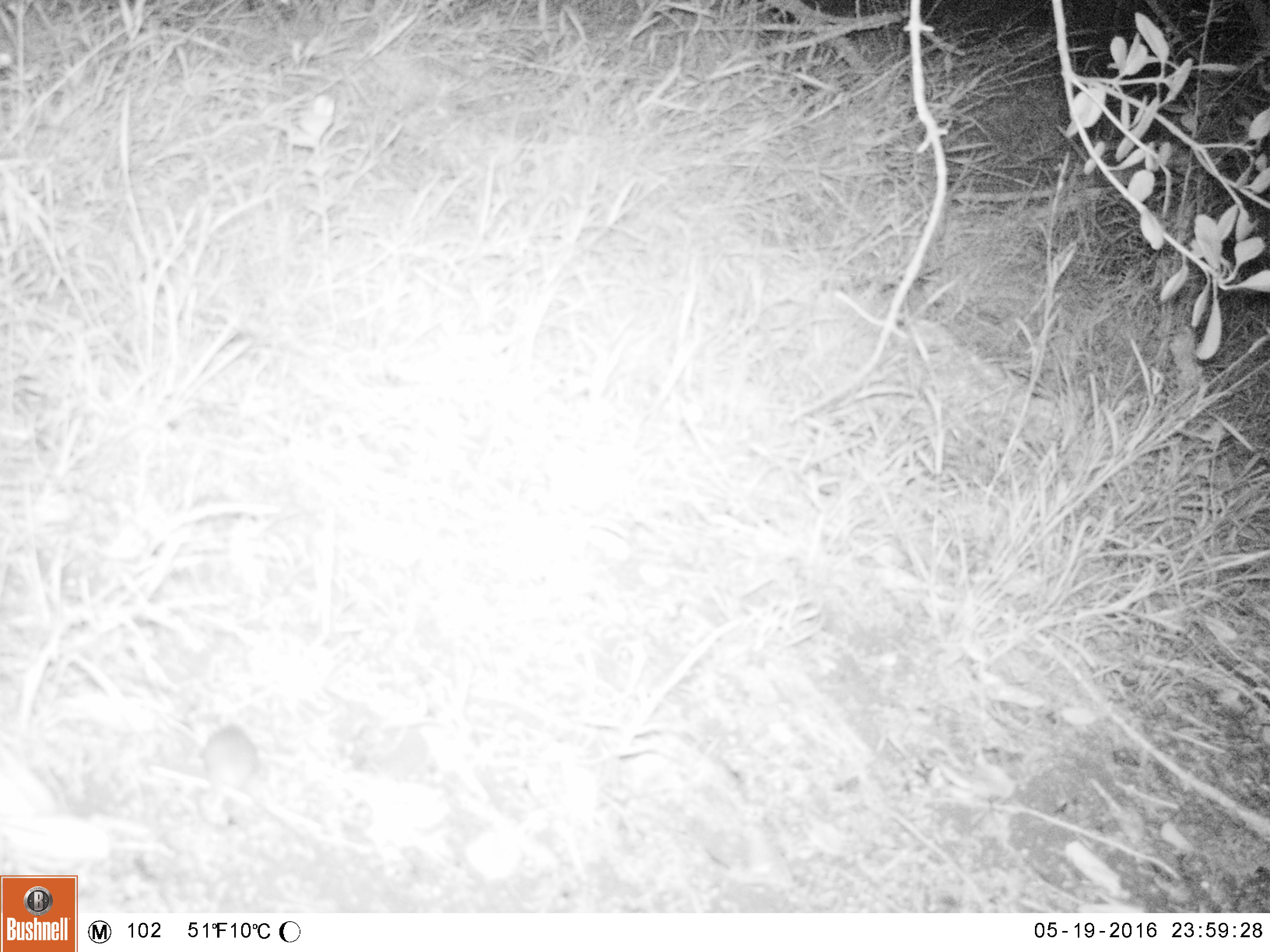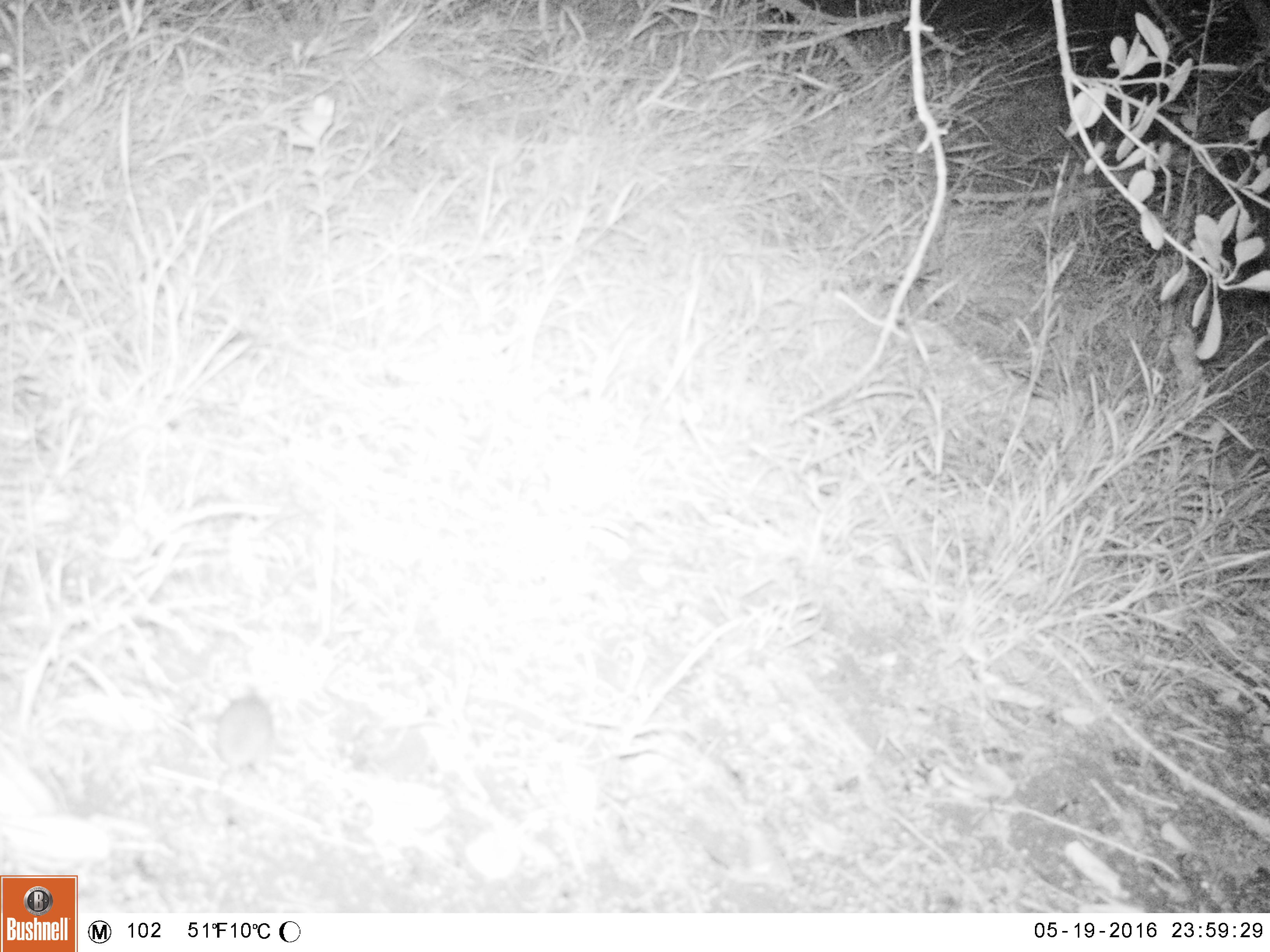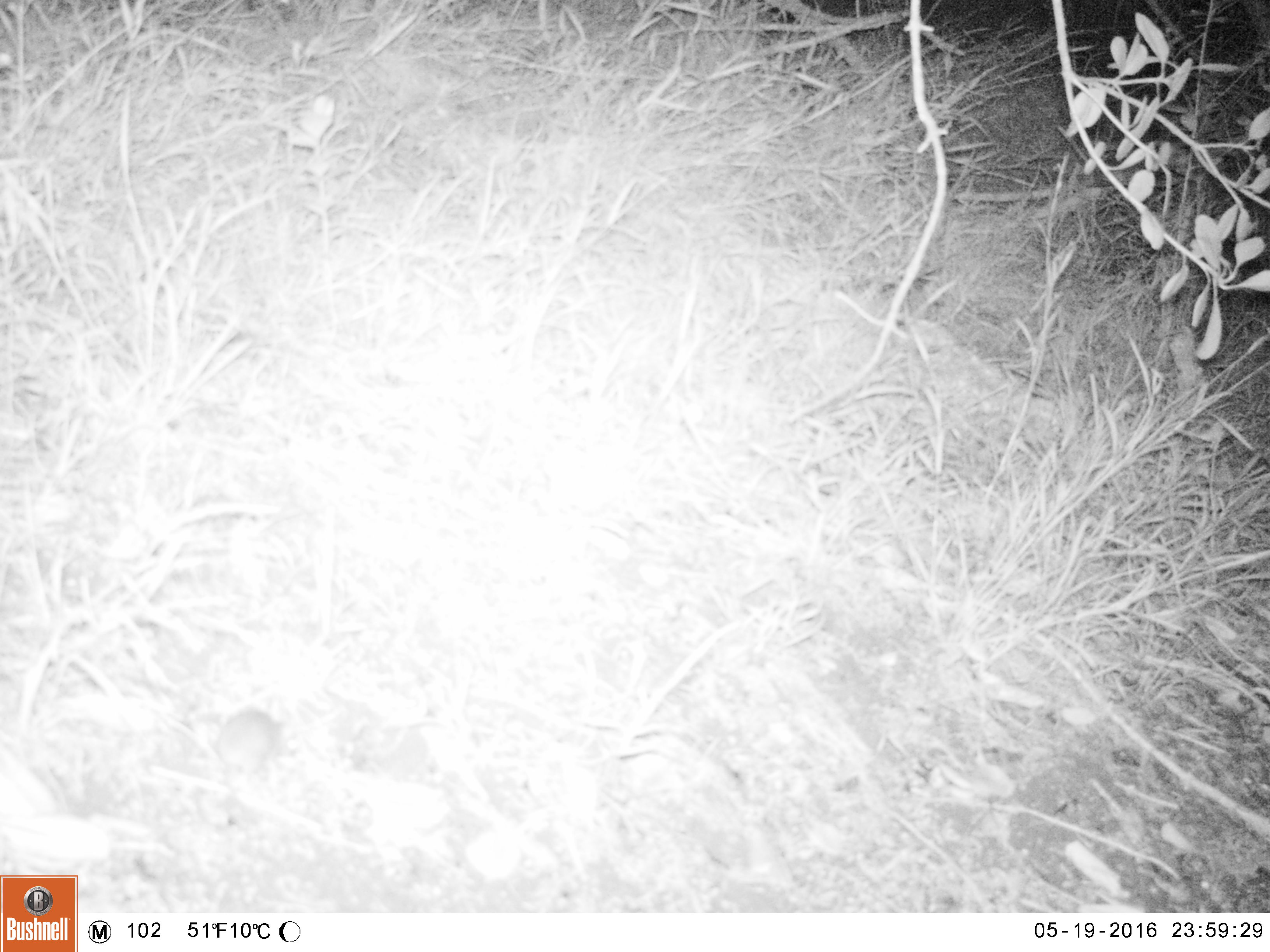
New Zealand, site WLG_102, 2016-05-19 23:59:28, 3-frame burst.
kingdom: Animalia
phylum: Chordata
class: Mammalia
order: Rodentia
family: Muridae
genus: Mus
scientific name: Mus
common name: mouse